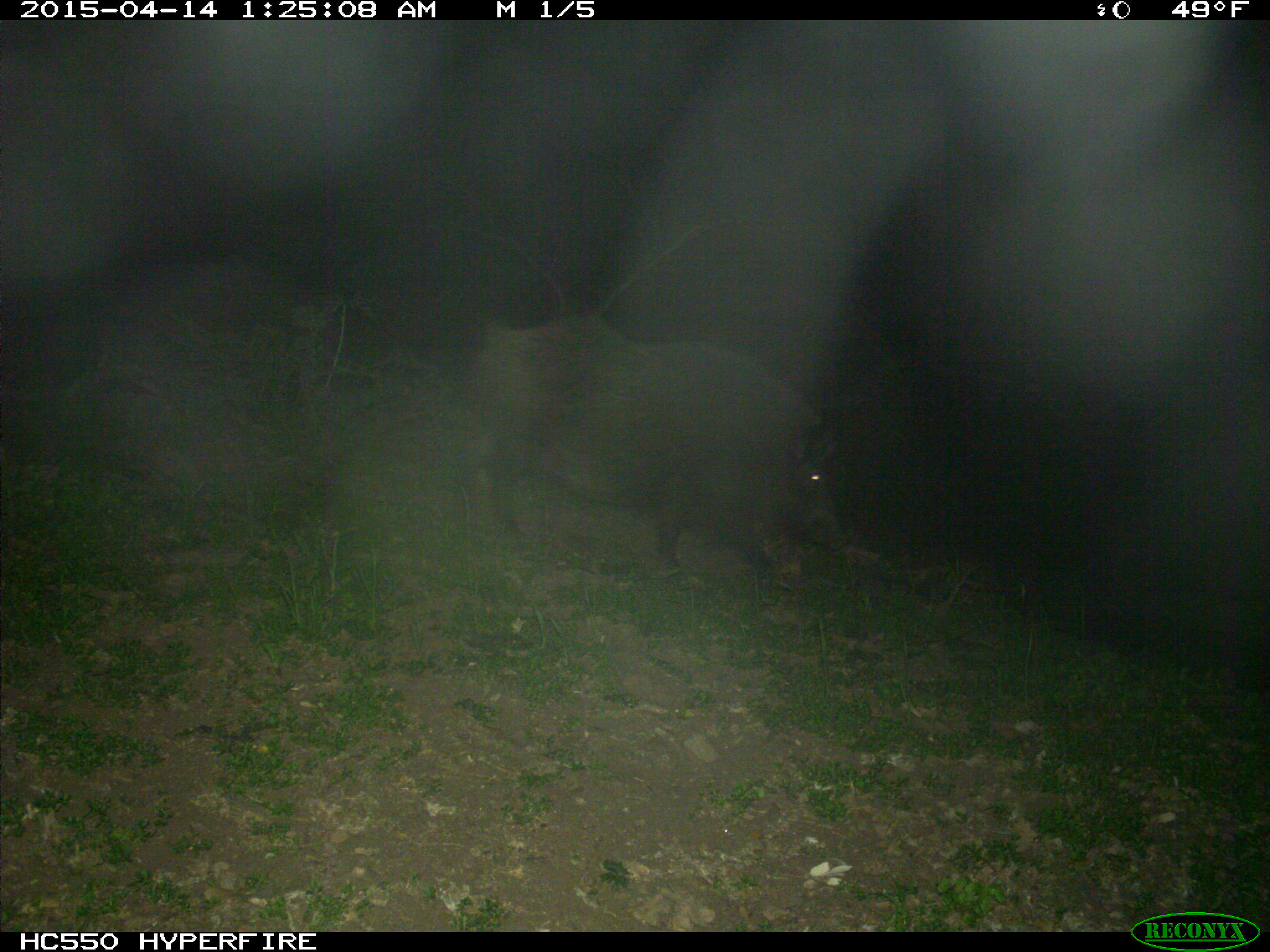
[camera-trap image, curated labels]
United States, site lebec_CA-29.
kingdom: Animalia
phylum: Chordata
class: Mammalia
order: Artiodactyla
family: Suidae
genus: Sus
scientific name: Sus scrofa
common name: wild boar